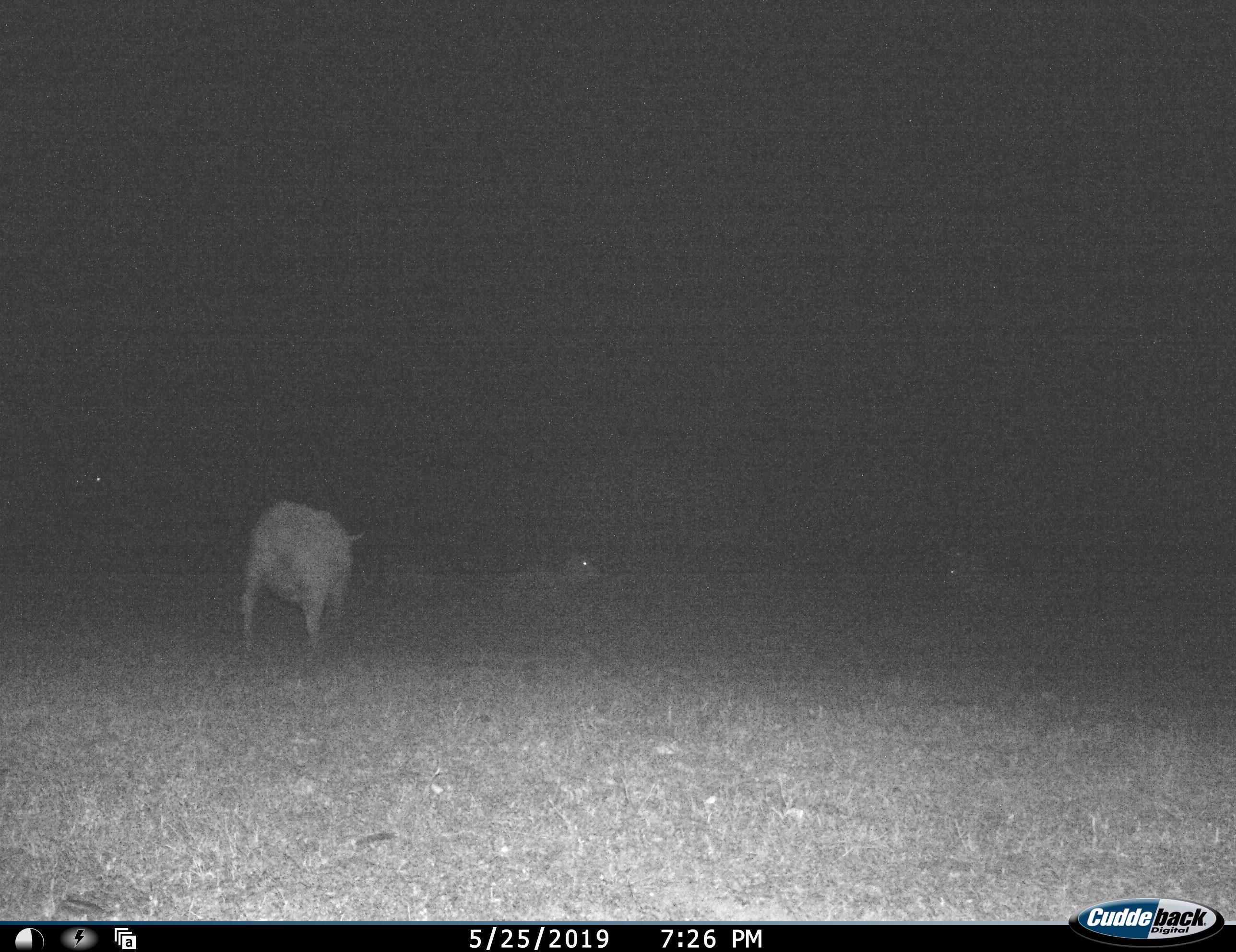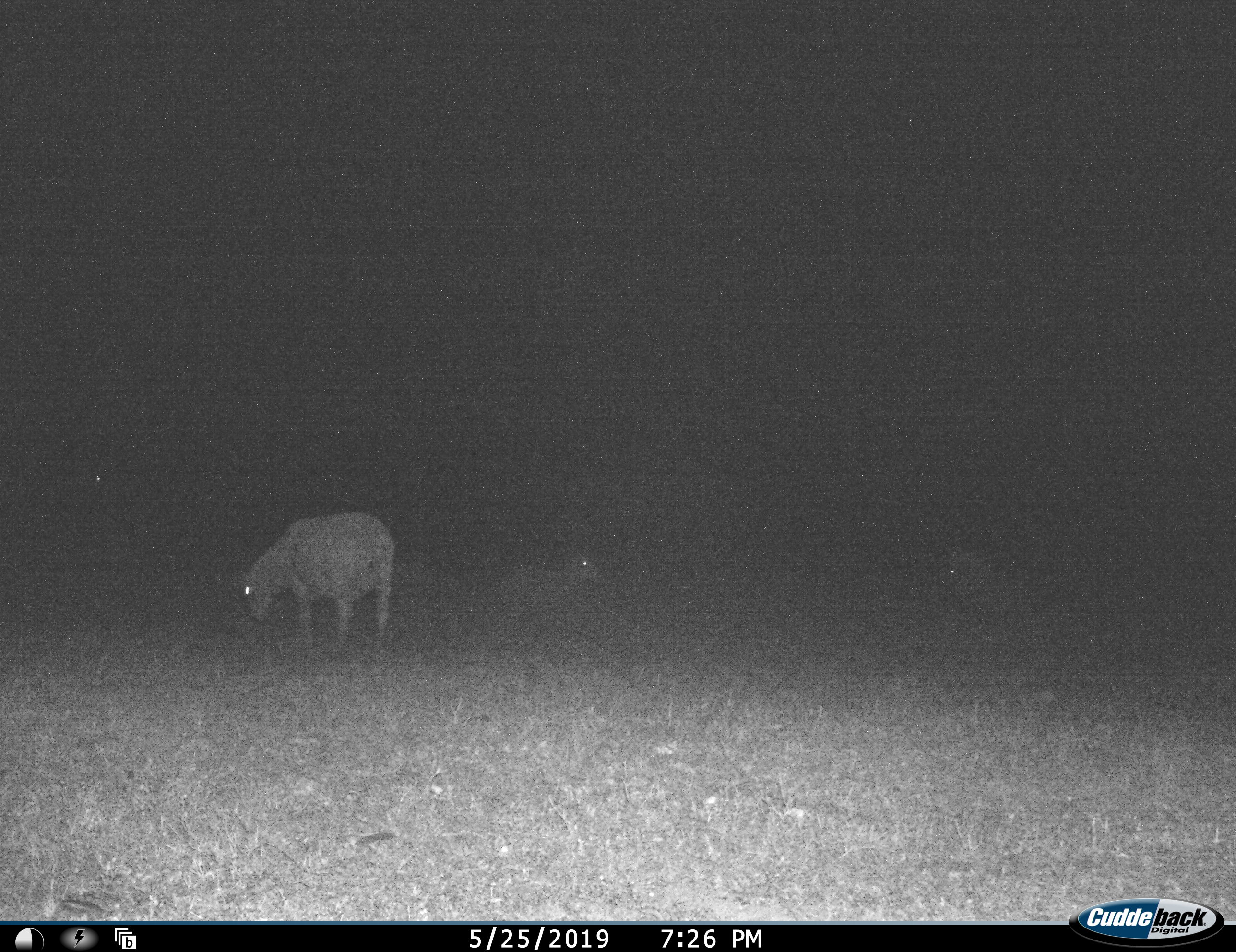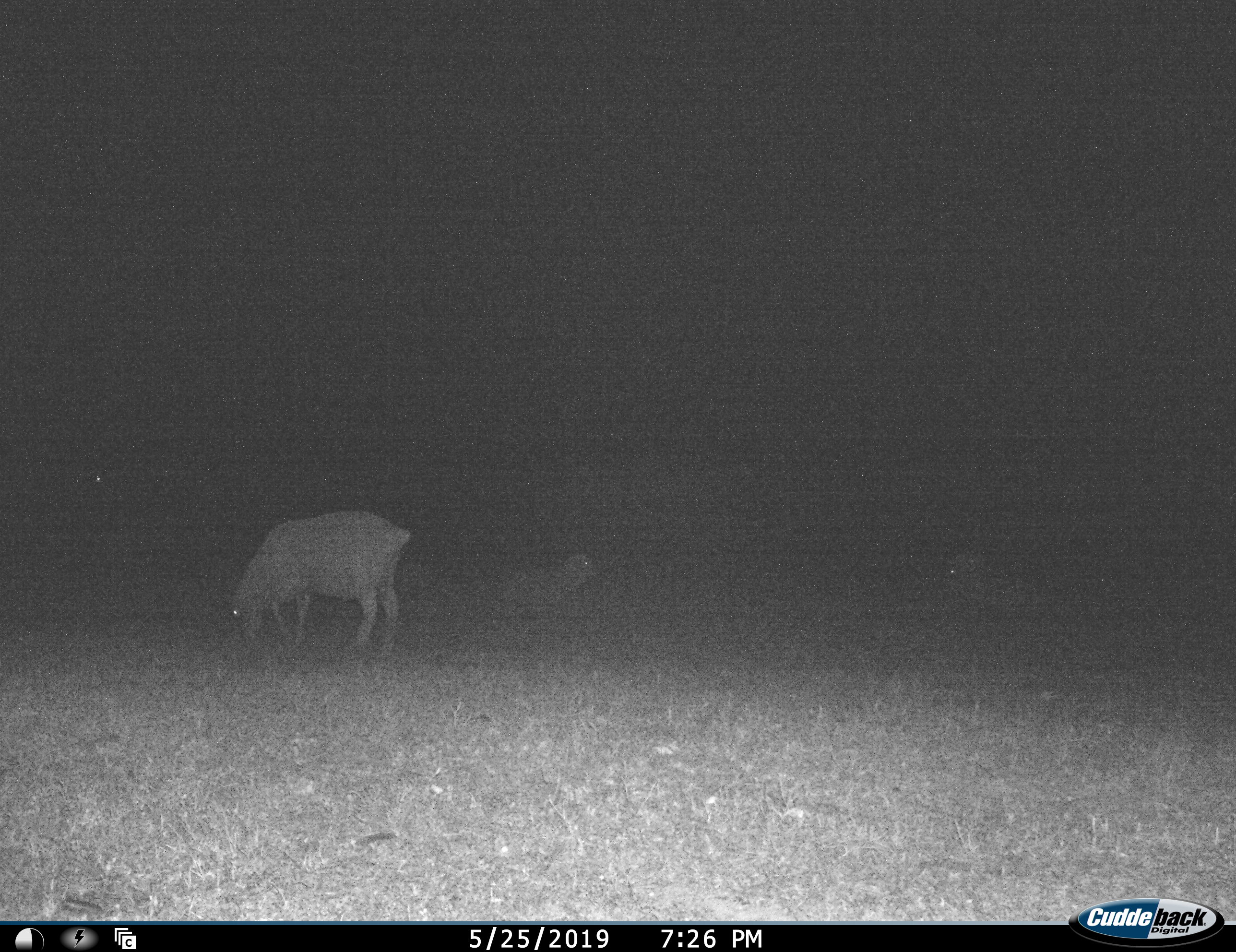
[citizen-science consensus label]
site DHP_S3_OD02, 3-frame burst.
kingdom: Animalia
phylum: Chordata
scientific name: Vertebrata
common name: domestic animal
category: domesticanimal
Domesticanimal (domestic animal) (Vertebrata), count 3. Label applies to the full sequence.